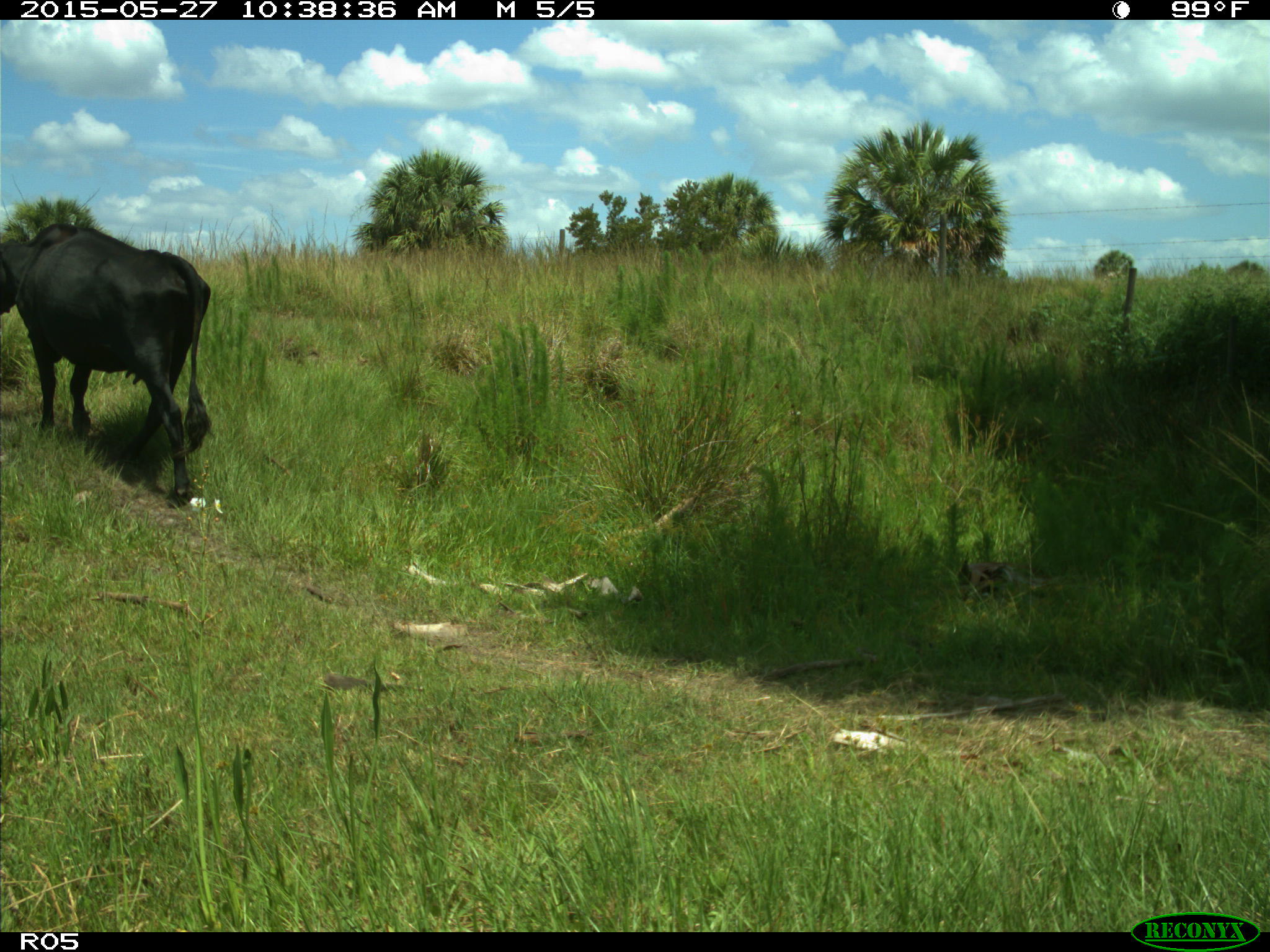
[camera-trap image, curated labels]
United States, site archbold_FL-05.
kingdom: Animalia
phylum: Chordata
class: Mammalia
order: Artiodactyla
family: Bovidae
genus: Bos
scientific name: Bos taurus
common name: domestic cow